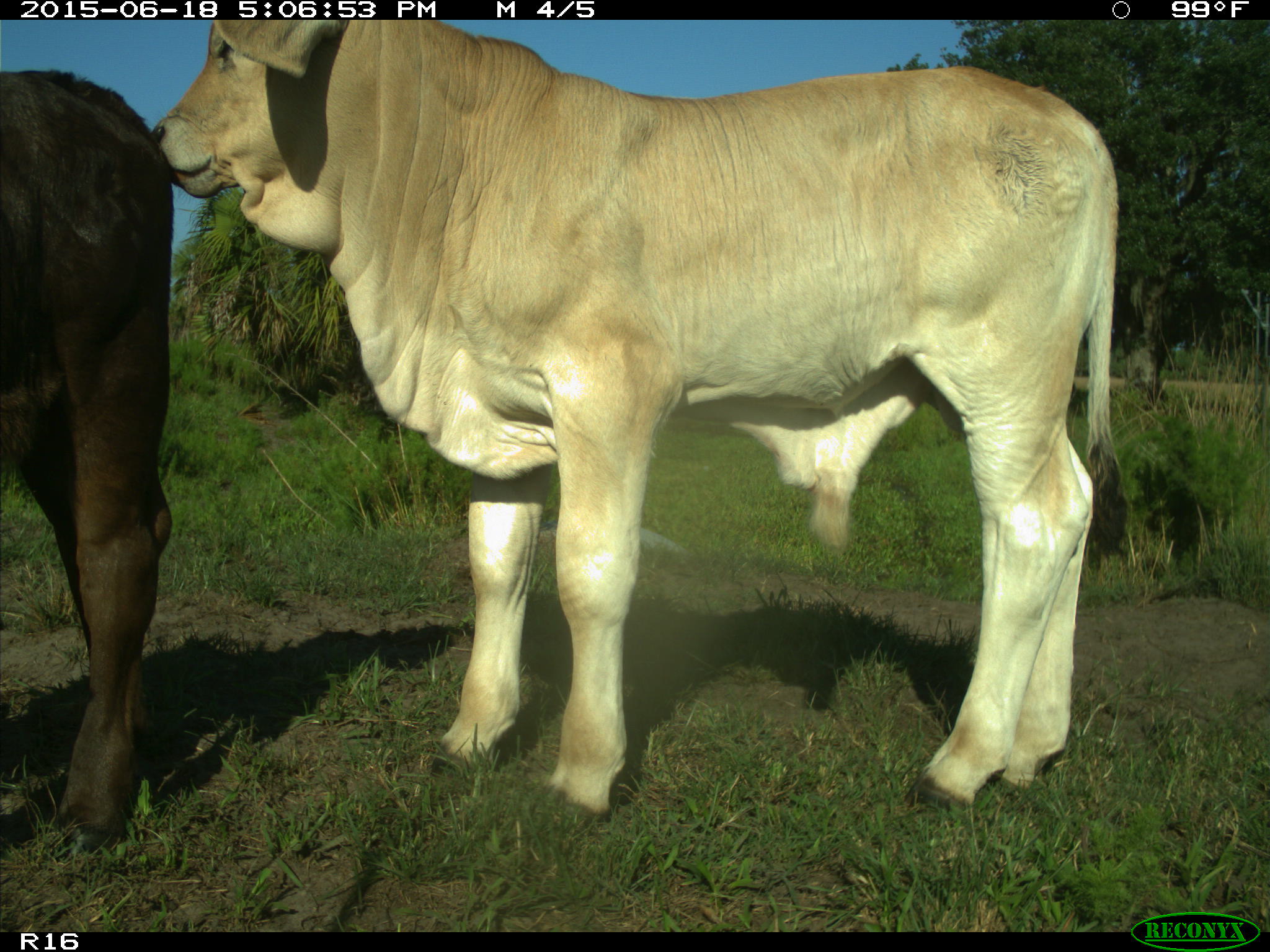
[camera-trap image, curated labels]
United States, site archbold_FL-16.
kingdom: Animalia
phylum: Chordata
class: Mammalia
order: Artiodactyla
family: Bovidae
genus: Bos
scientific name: Bos taurus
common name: domestic cow